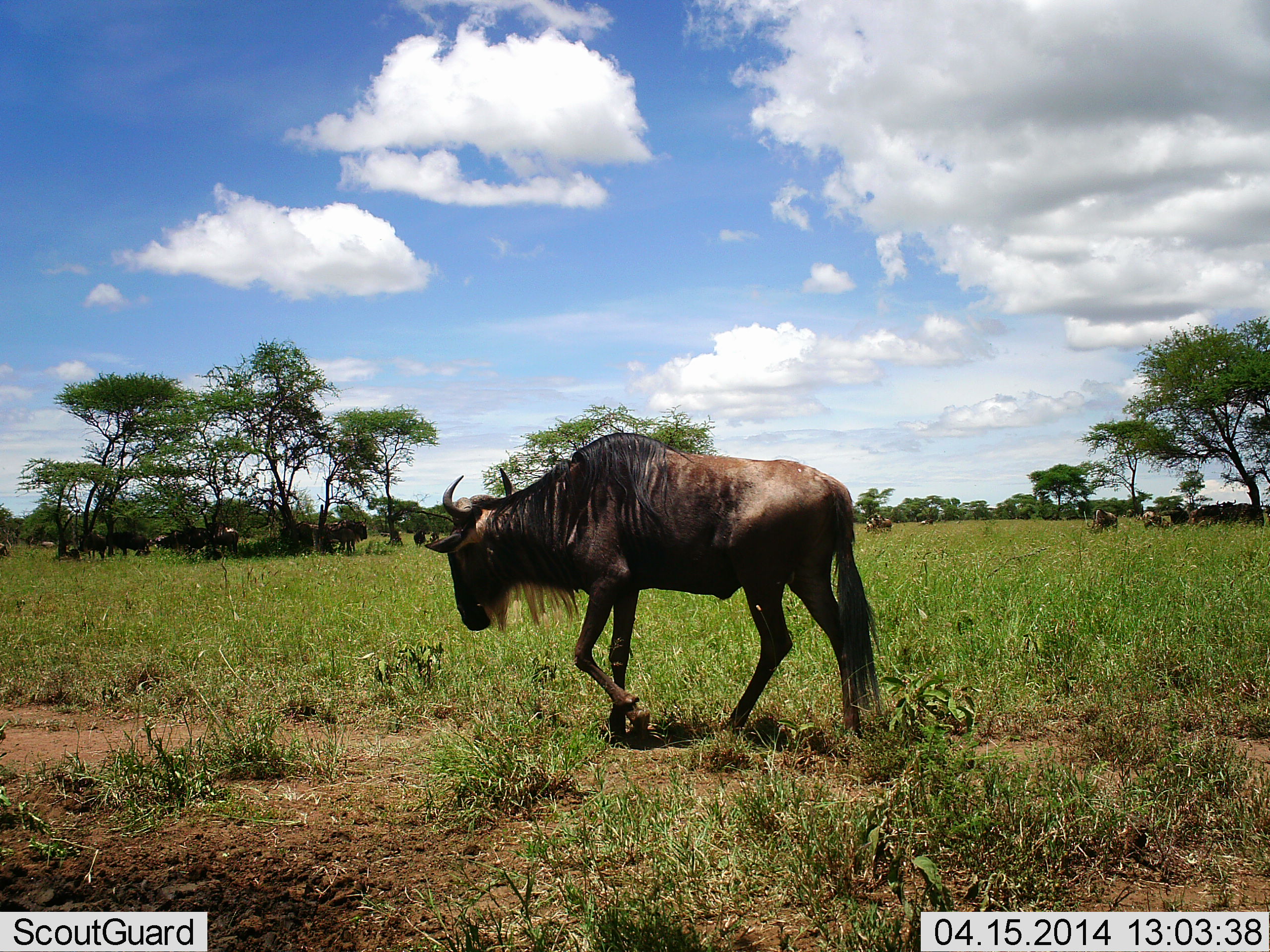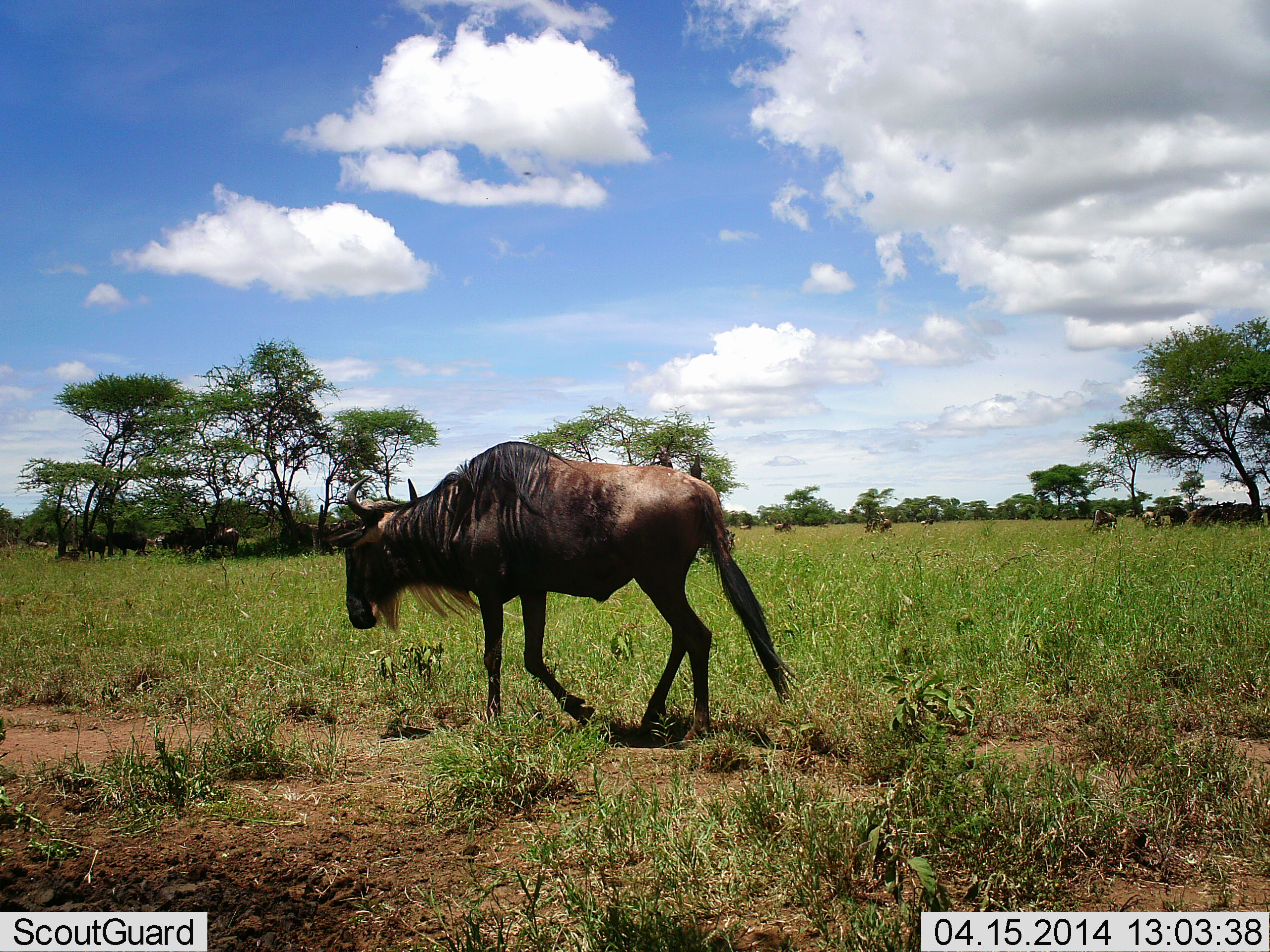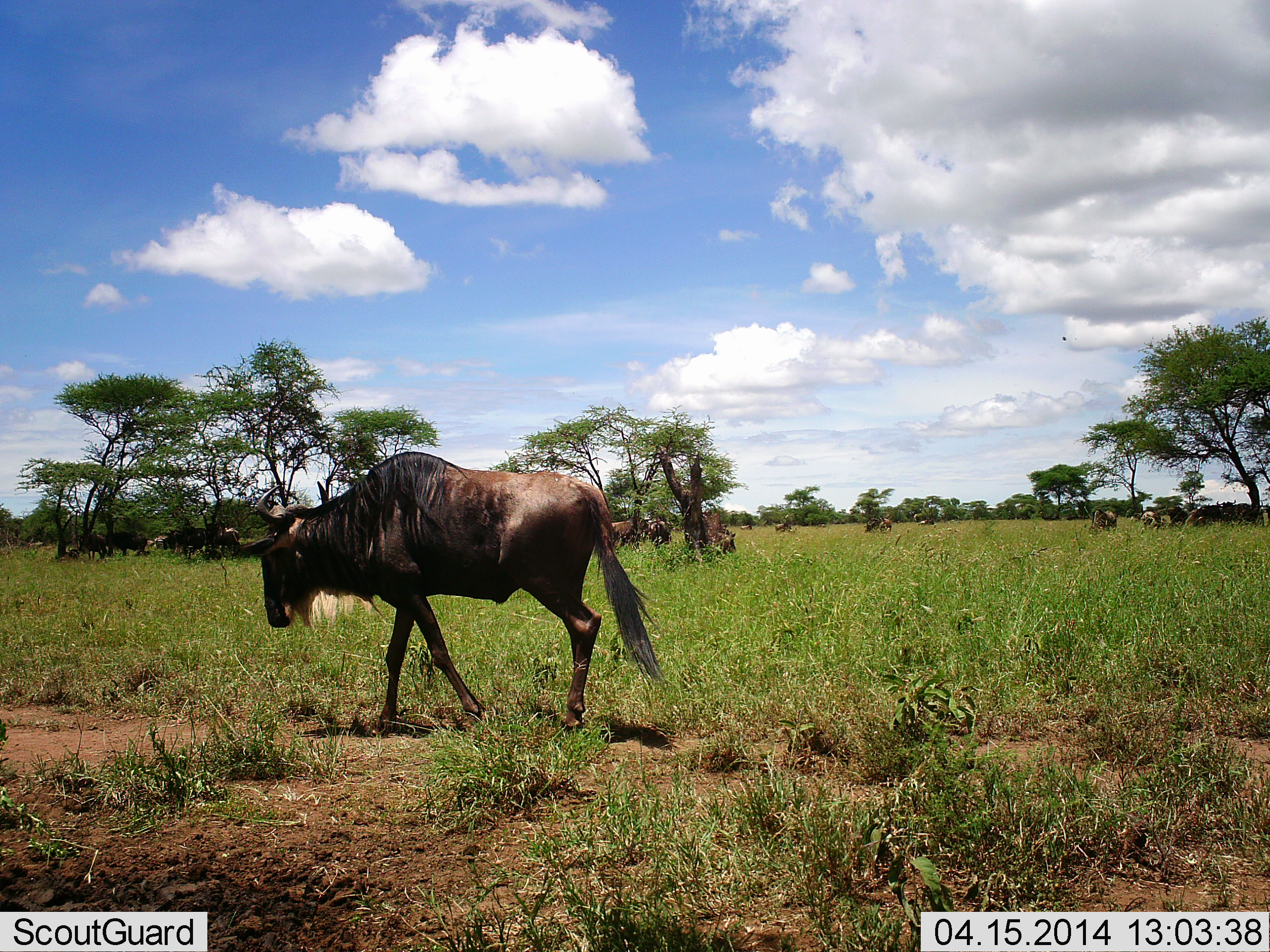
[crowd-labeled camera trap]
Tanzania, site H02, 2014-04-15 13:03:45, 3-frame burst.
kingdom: Animalia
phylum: Chordata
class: Mammalia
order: Artiodactyla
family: Bovidae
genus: Connochaetes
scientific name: Connochaetes taurinus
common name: blue wildebeest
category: wildebeest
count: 4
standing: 37%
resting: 15%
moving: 89%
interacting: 3%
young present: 0%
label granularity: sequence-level